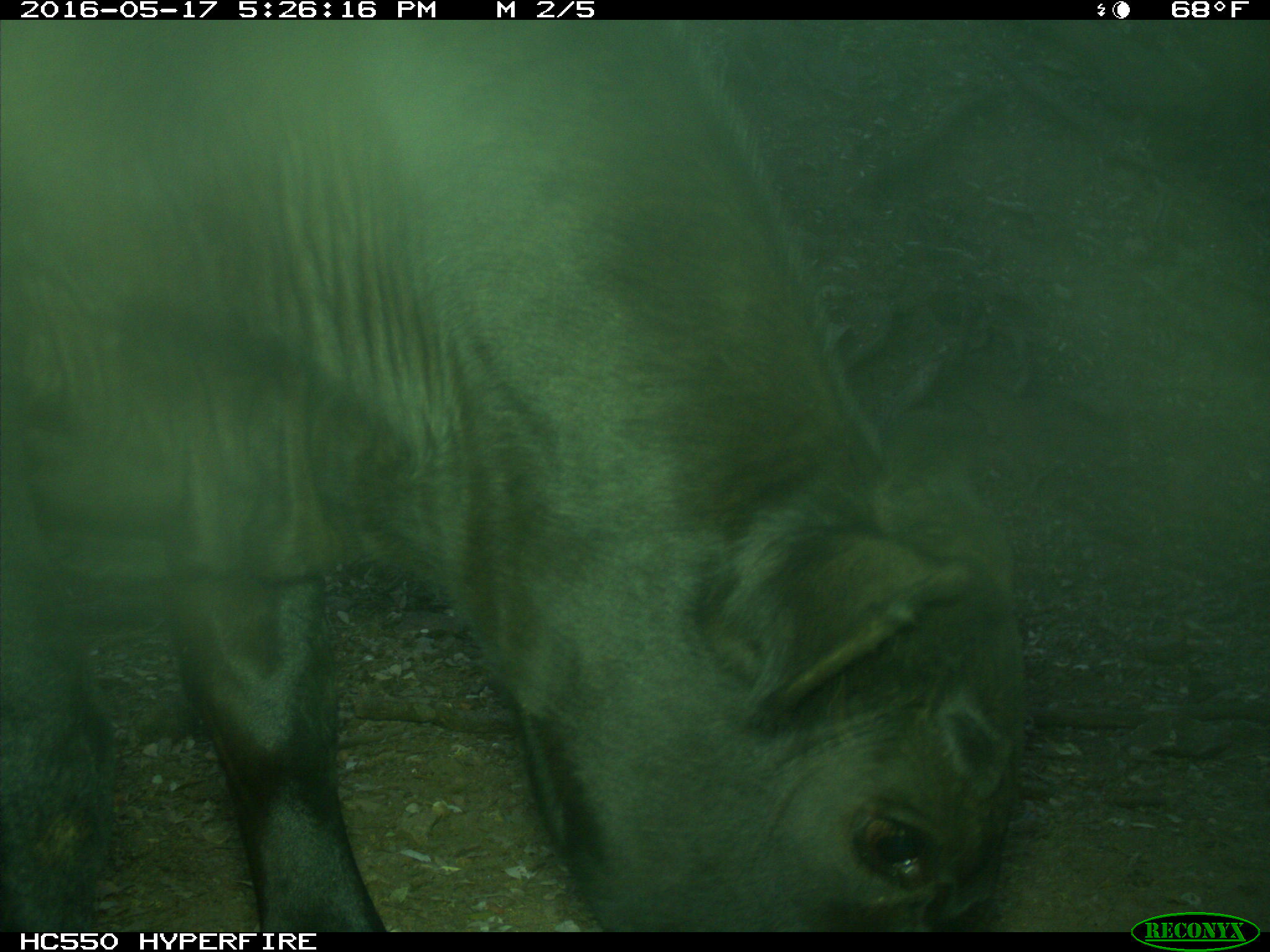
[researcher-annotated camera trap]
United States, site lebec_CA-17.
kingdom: Animalia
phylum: Chordata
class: Mammalia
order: Artiodactyla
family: Bovidae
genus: Bos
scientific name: Bos taurus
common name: domestic cow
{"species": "Bos taurus (domestic cow)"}